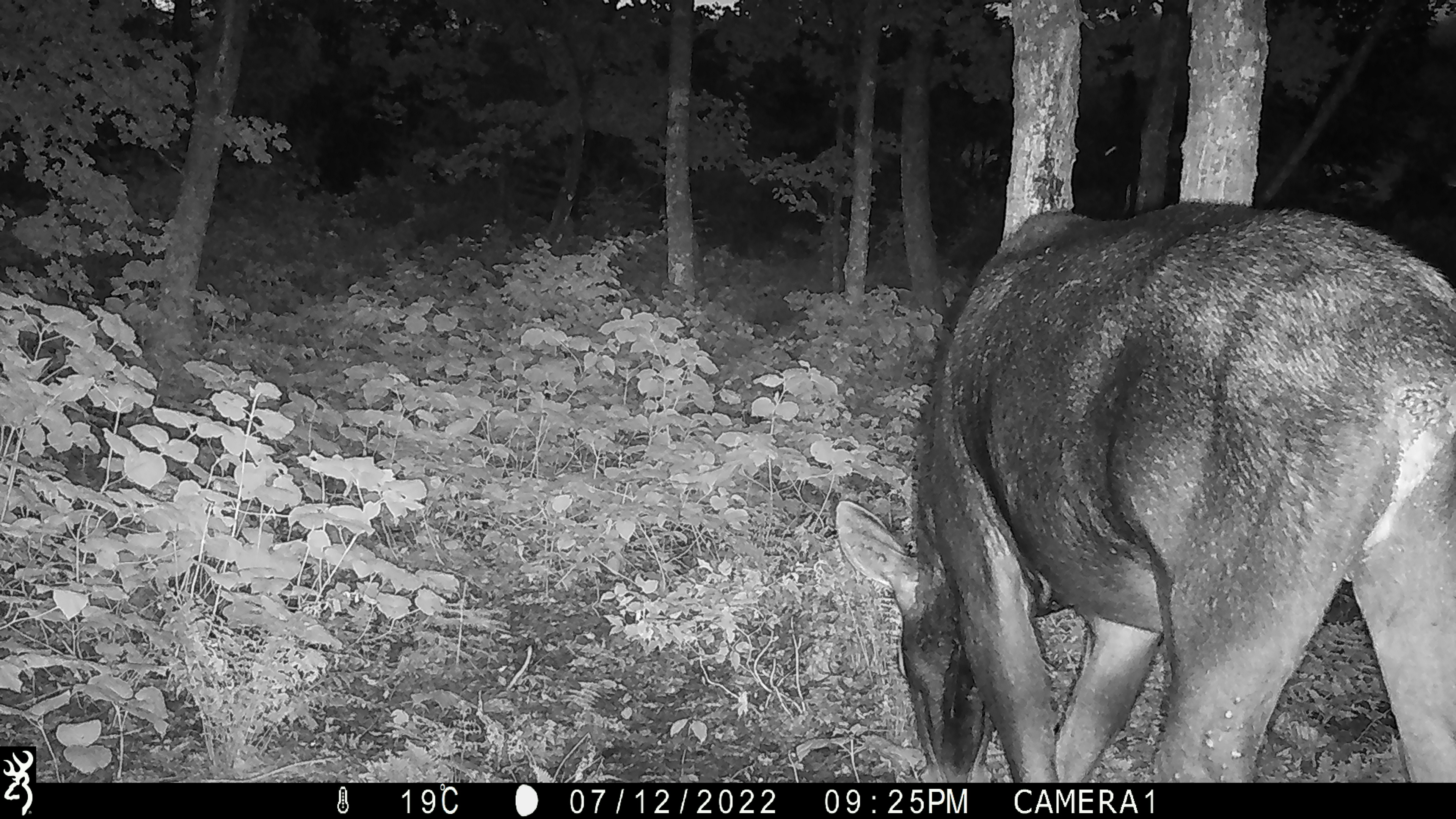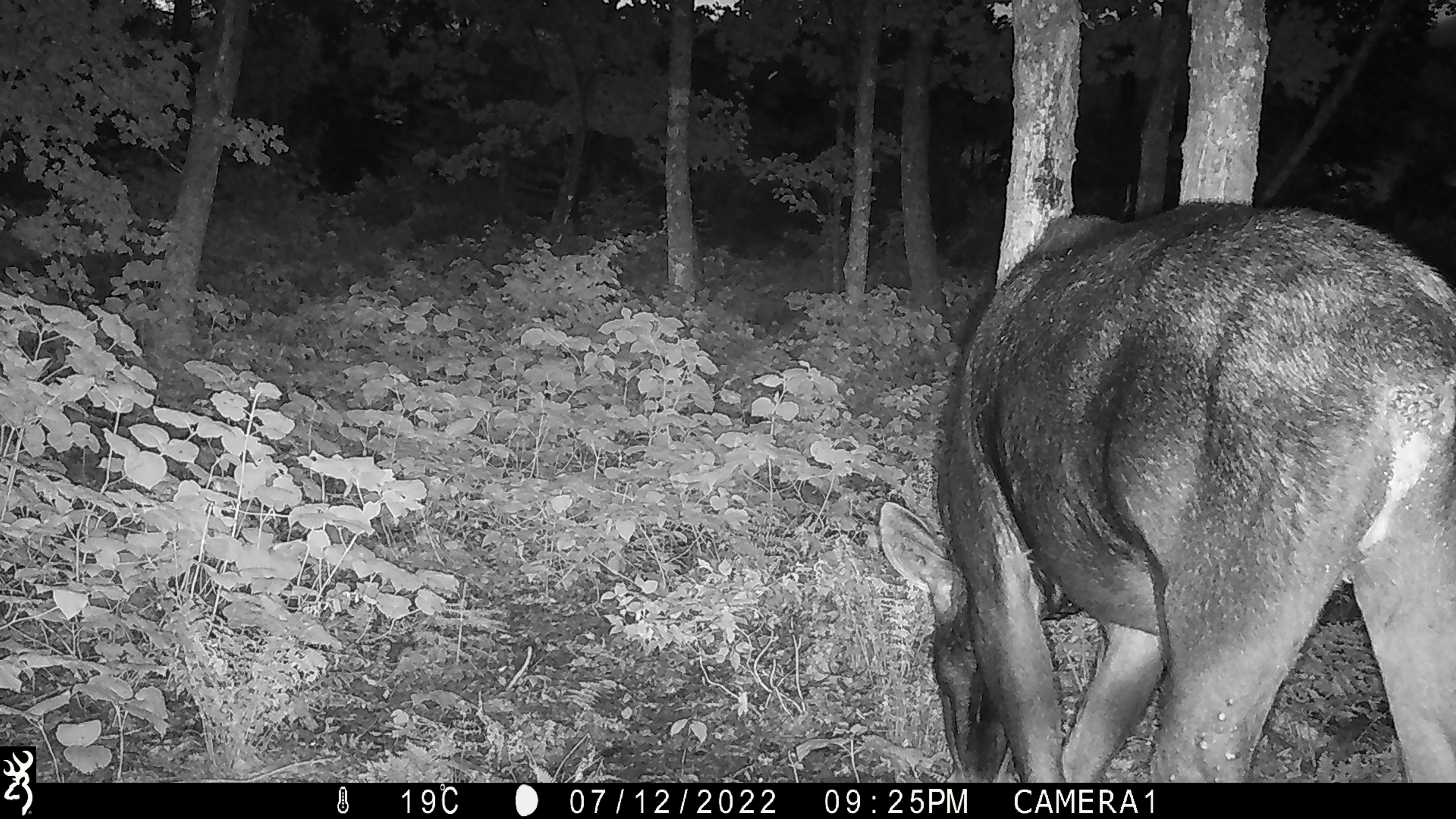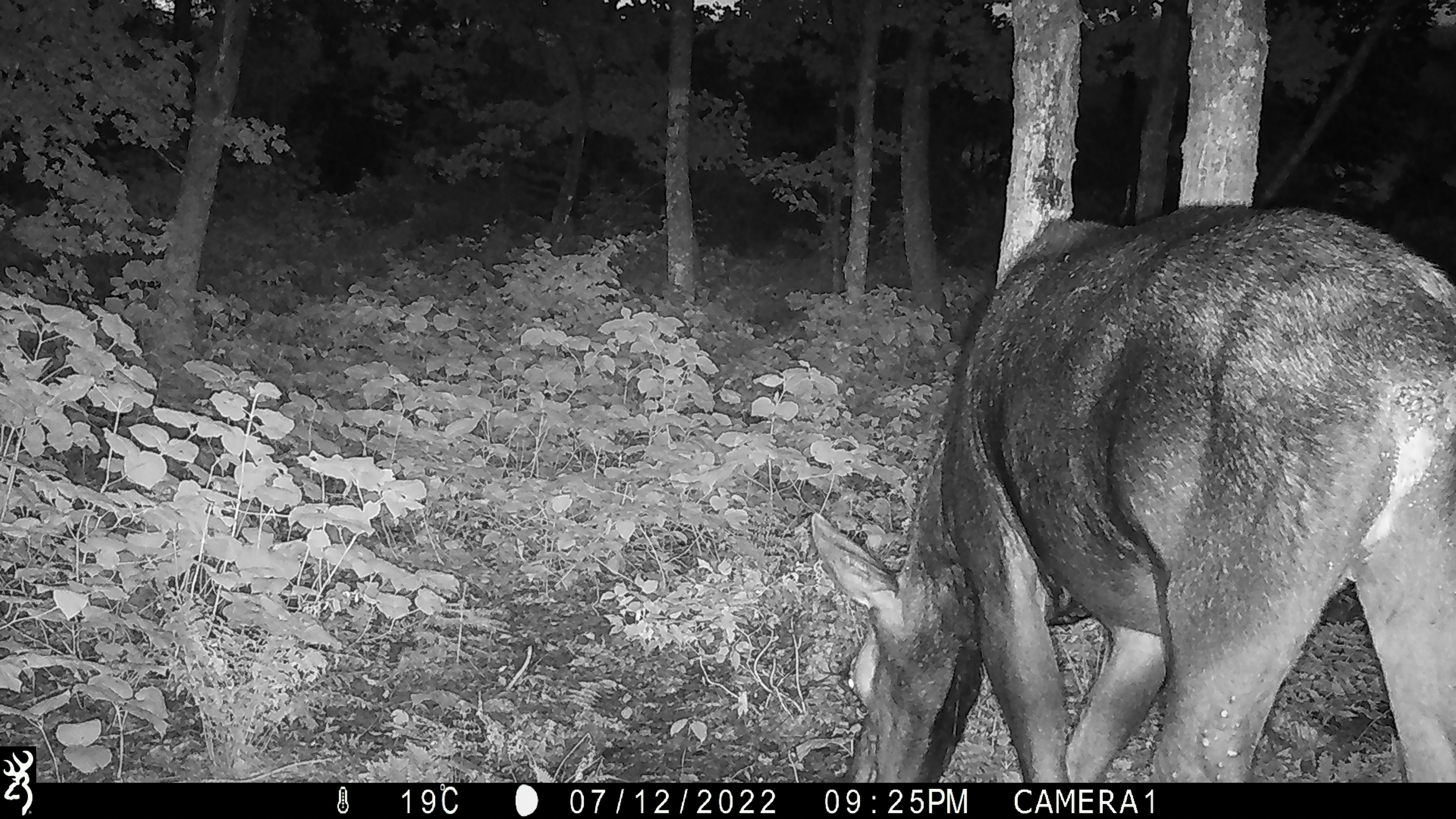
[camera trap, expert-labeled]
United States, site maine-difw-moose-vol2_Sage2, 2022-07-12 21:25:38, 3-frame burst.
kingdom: Animalia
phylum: Chordata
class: Mammalia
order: Artiodactyla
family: Cervidae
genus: Alces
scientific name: Alces alces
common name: moose